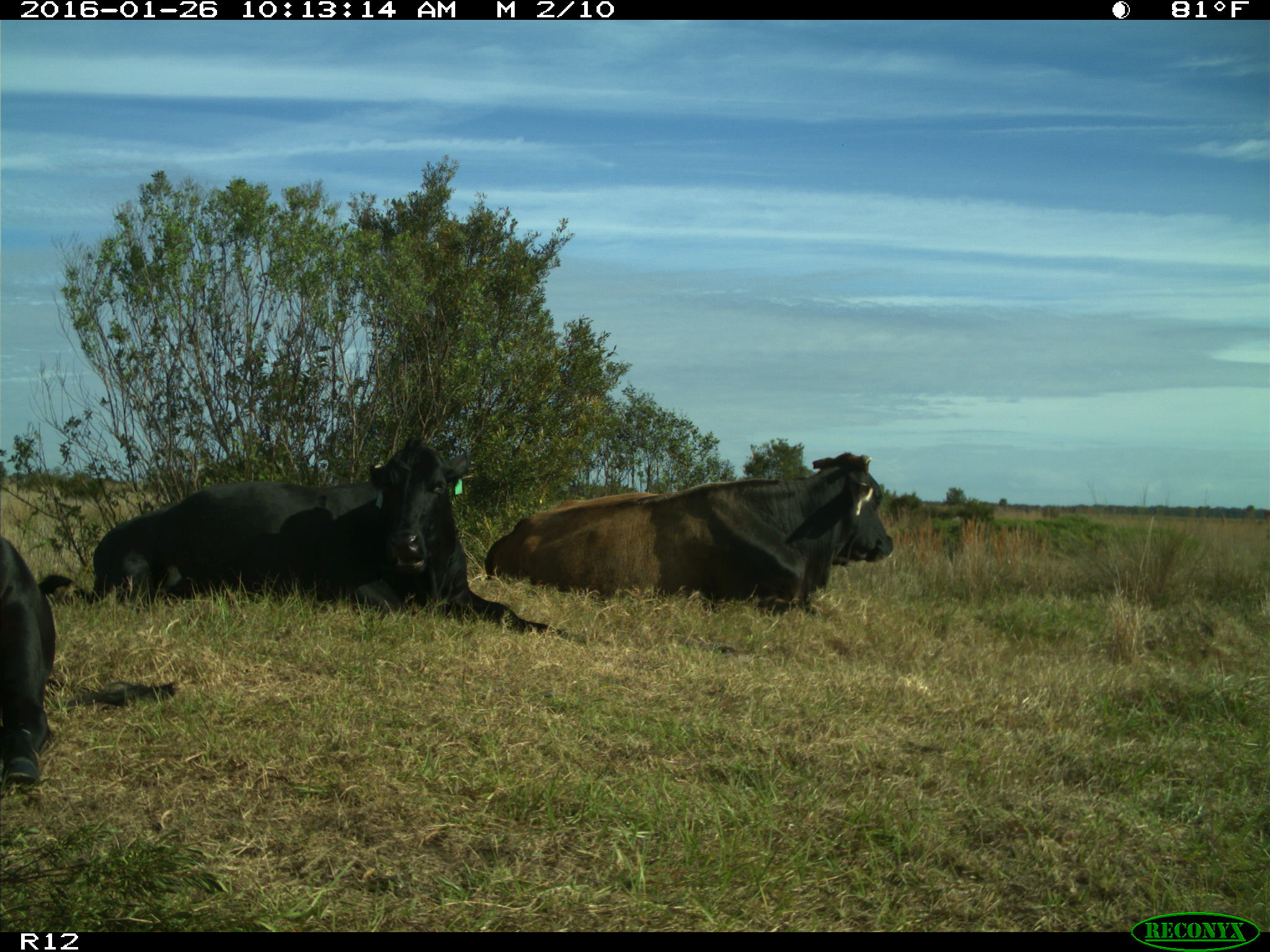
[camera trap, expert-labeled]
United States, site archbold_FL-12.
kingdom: Animalia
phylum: Chordata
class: Mammalia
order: Artiodactyla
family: Bovidae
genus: Bos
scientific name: Bos taurus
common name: domestic cow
Bos taurus (domestic cow).